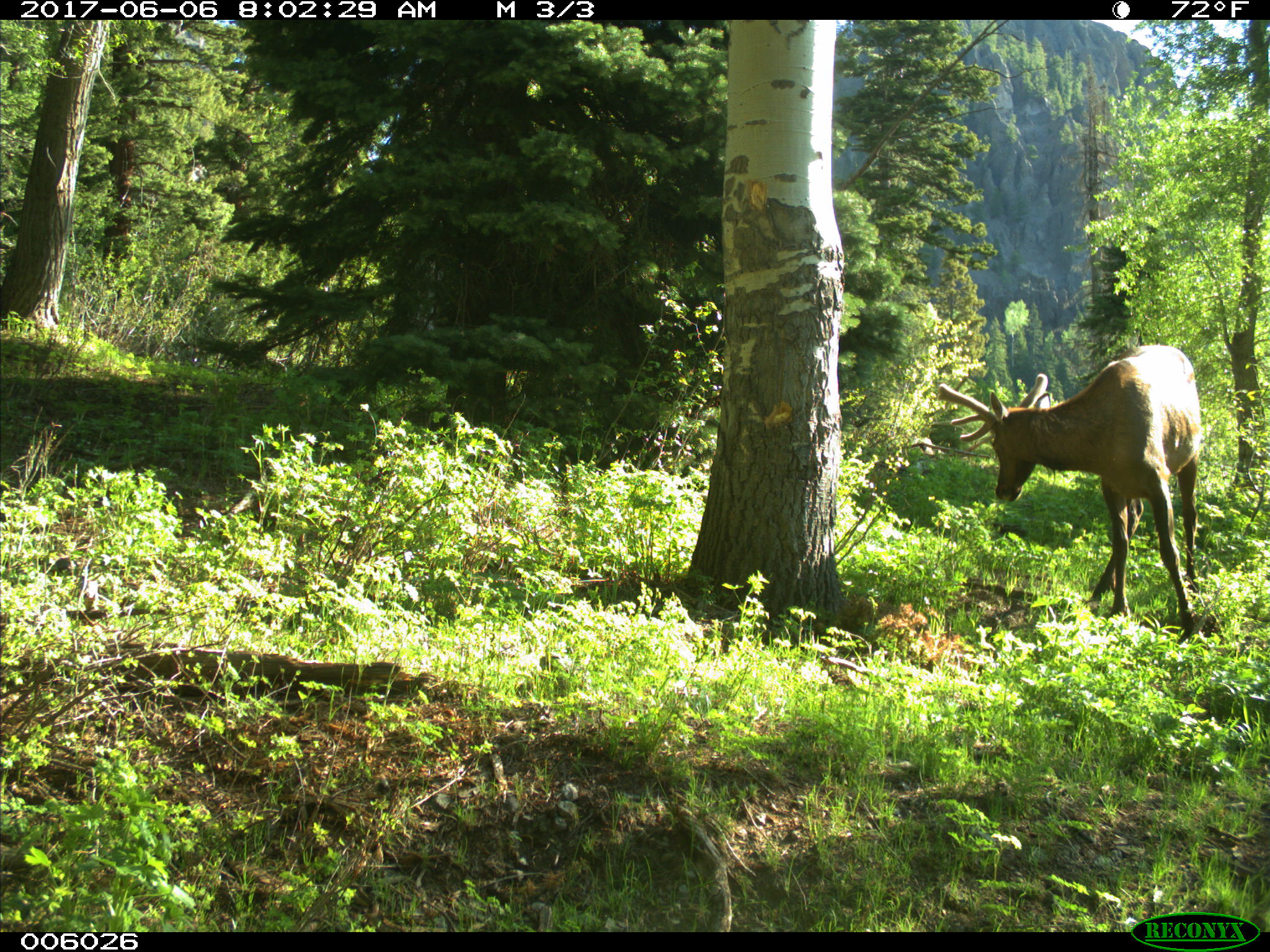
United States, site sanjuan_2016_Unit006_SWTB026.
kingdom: Animalia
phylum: Chordata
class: Mammalia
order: Artiodactyla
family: Cervidae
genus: Cervus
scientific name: Cervus elaphus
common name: red deer